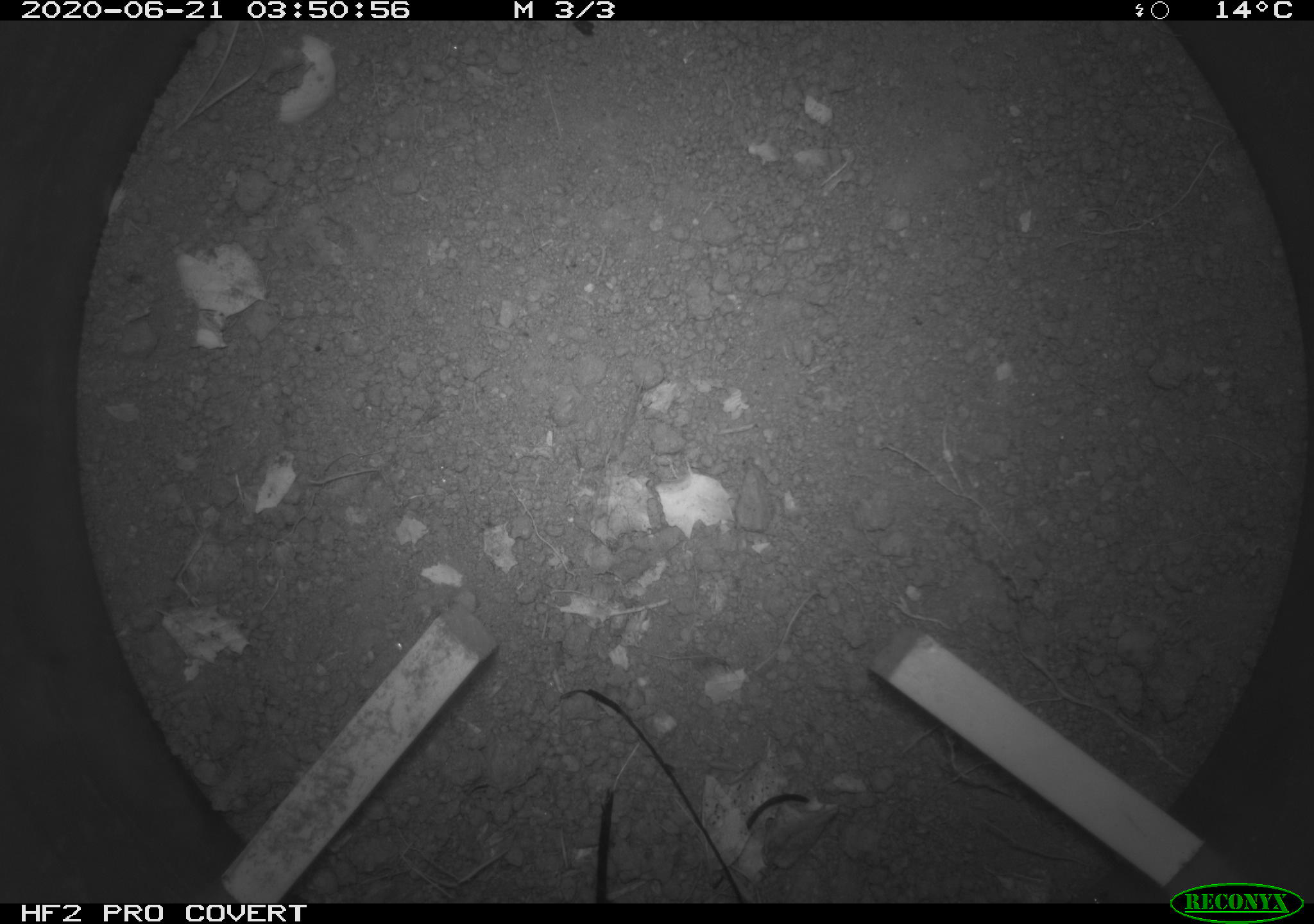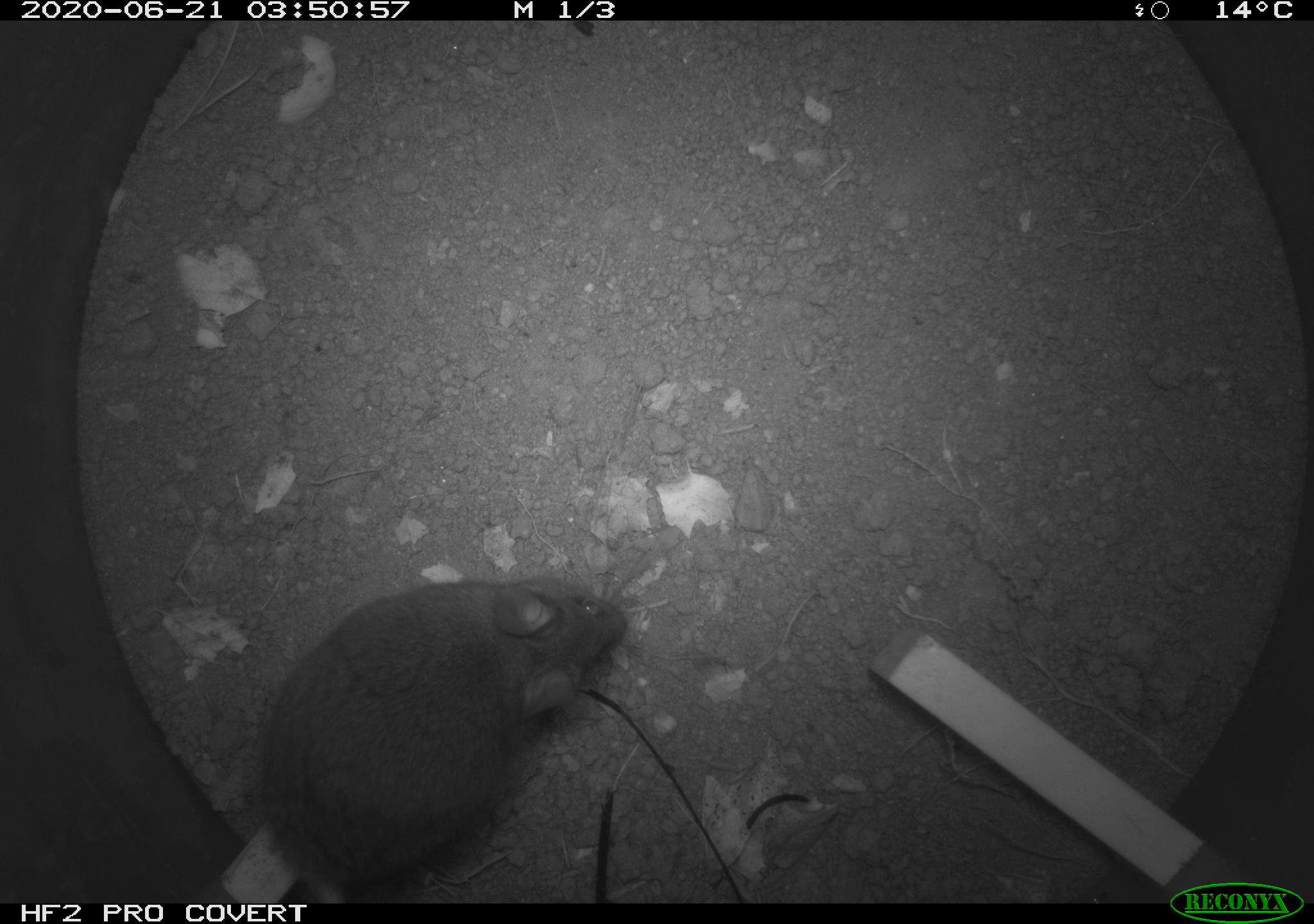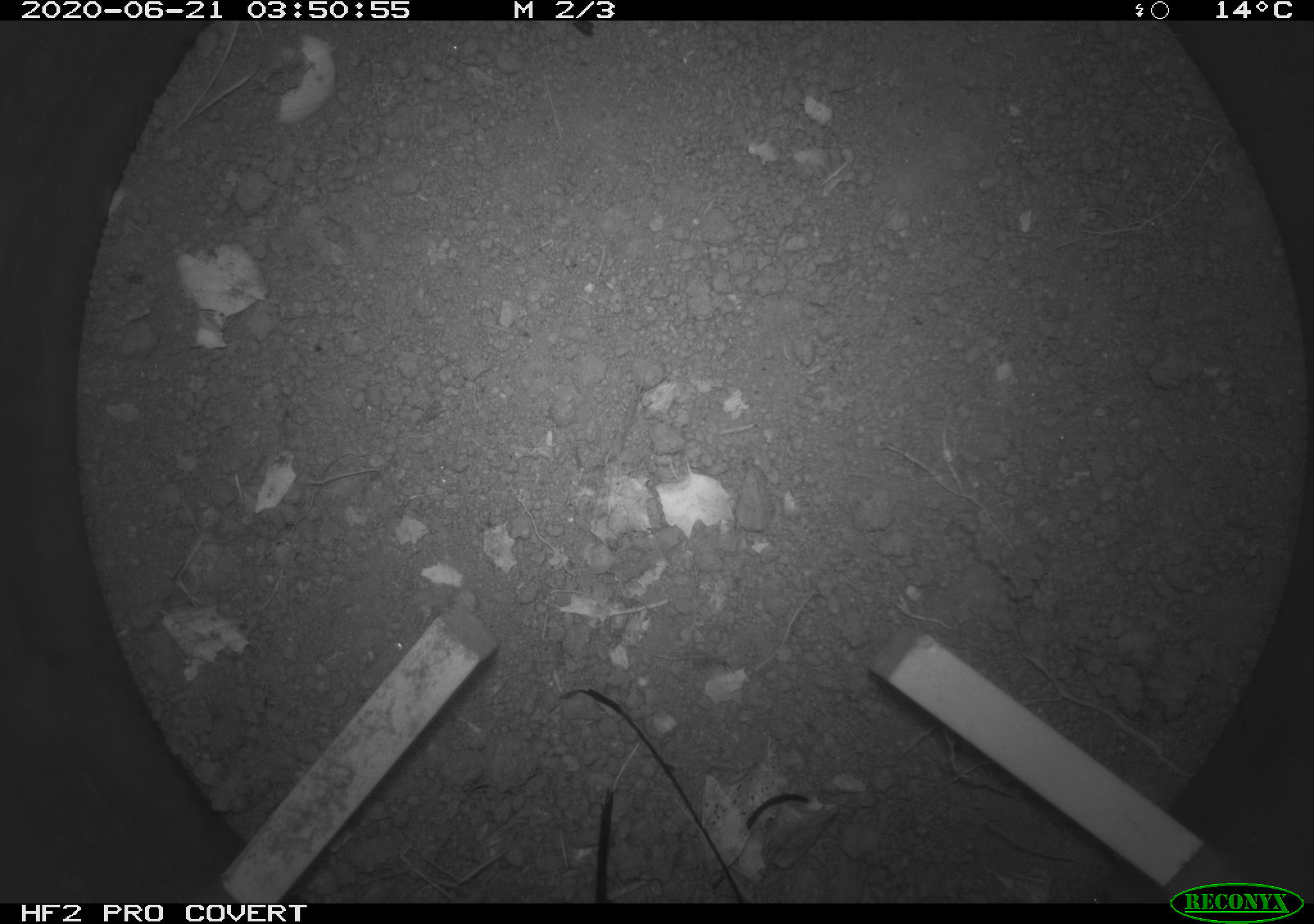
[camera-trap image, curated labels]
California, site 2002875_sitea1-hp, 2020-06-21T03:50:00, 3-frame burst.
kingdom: Animalia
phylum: Chordata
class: Mammalia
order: Rodentia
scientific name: Rodentia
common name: mouse species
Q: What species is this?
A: Mouse species (Rodentia).